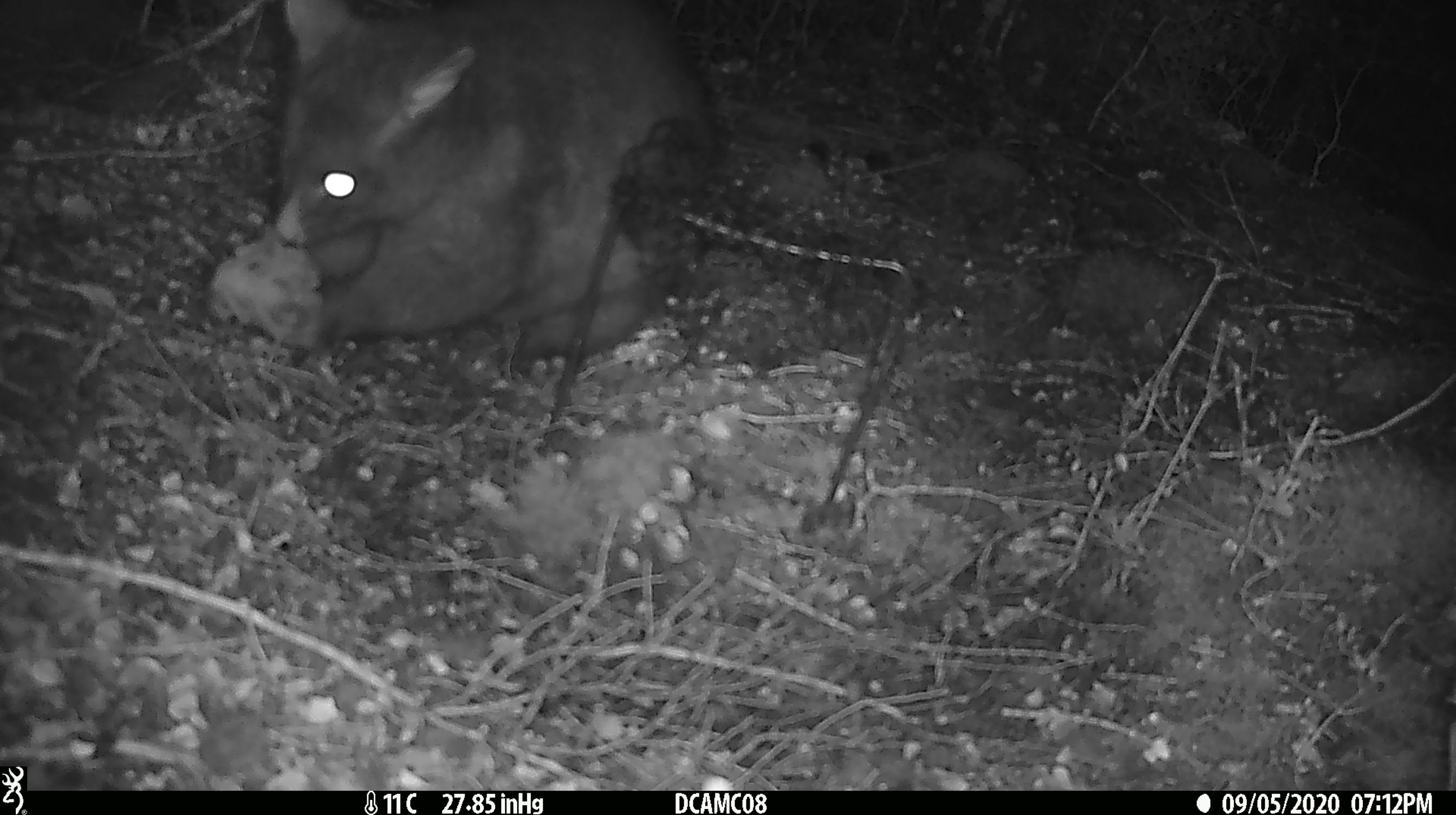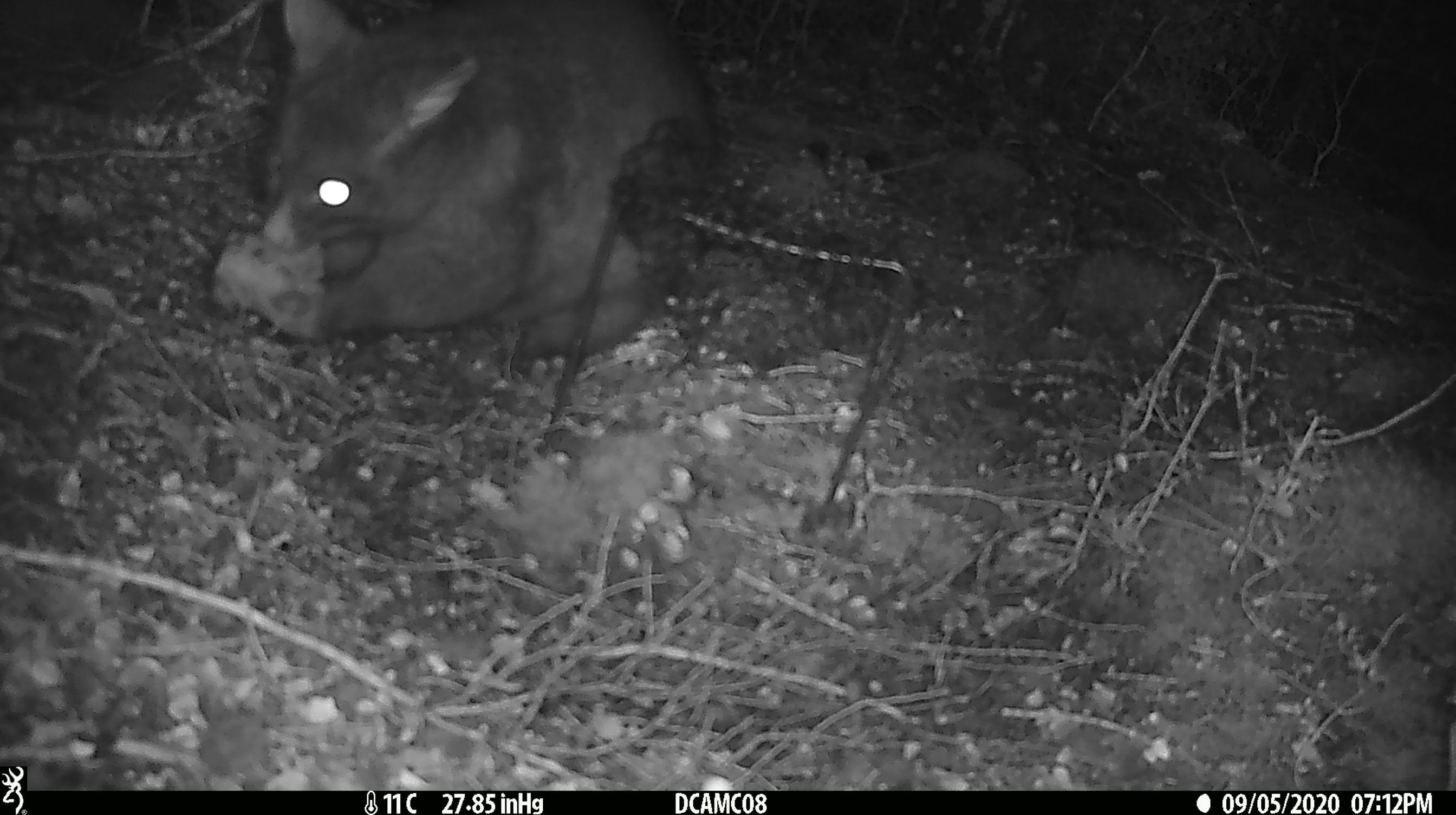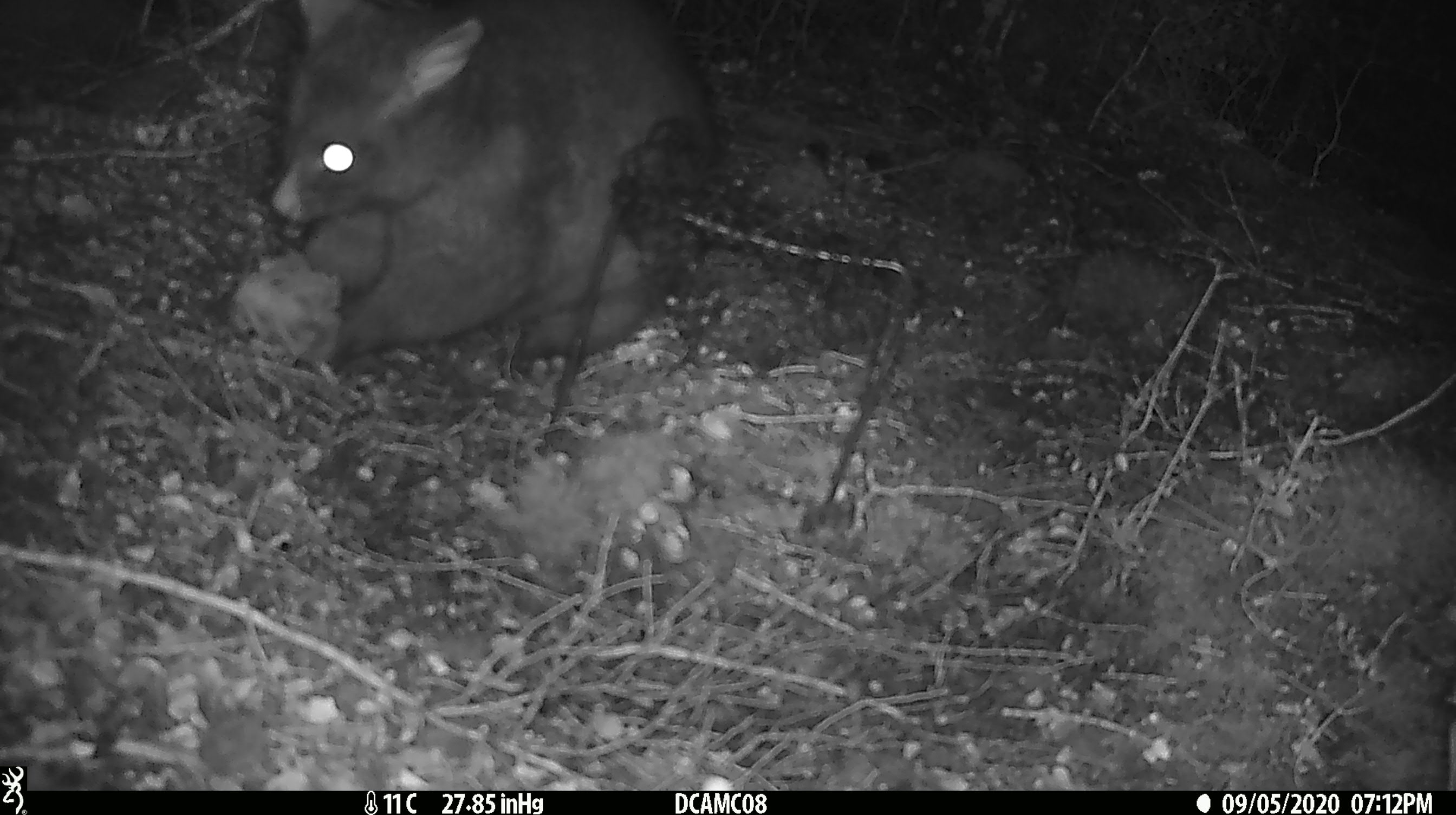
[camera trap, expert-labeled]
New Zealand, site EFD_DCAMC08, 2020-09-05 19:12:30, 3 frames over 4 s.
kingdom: Animalia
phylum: Chordata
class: Mammalia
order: Diprotodontia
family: Phalangeridae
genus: Trichosurus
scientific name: Trichosurus vulpecula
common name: common brushtail possum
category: possum